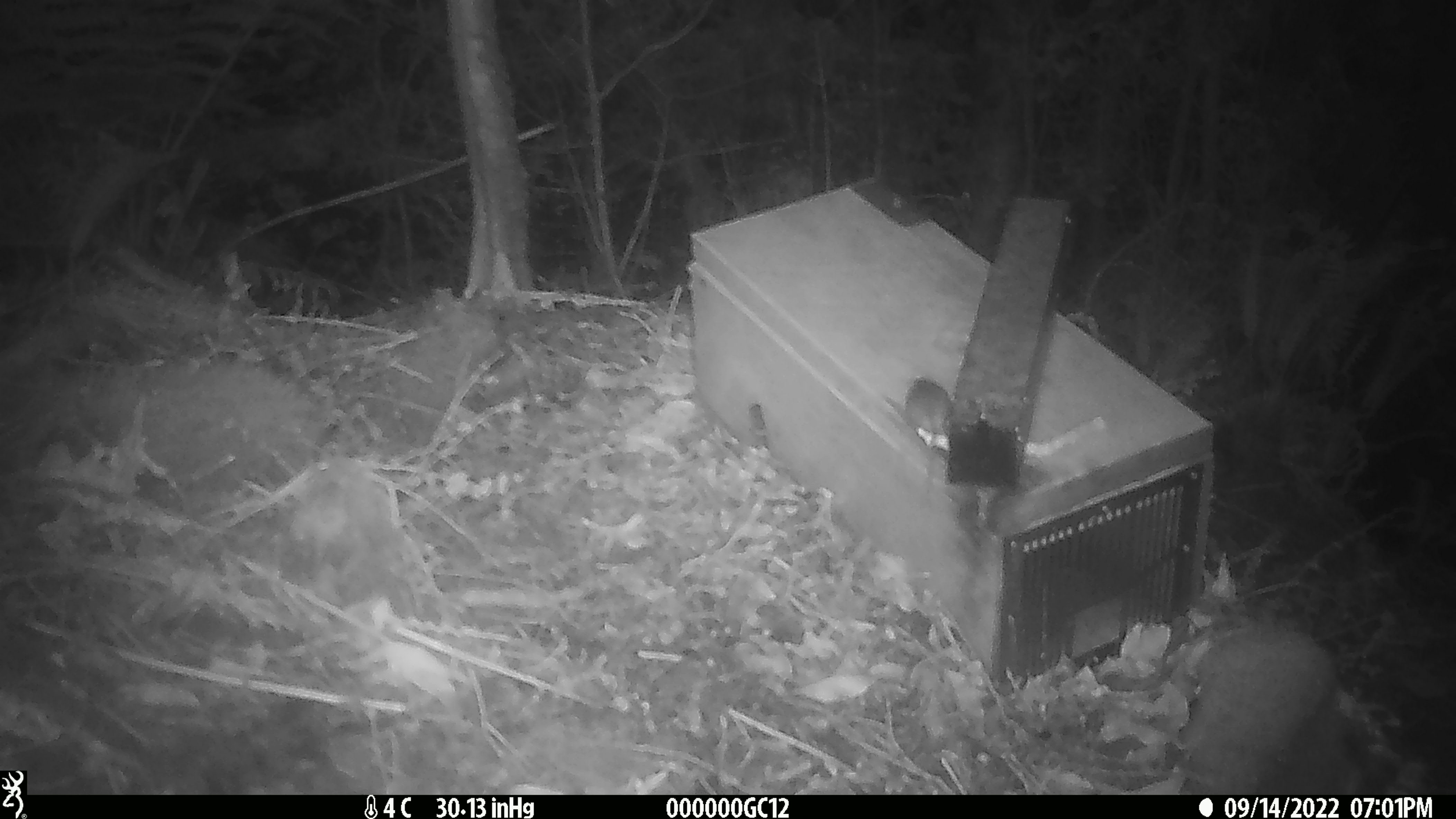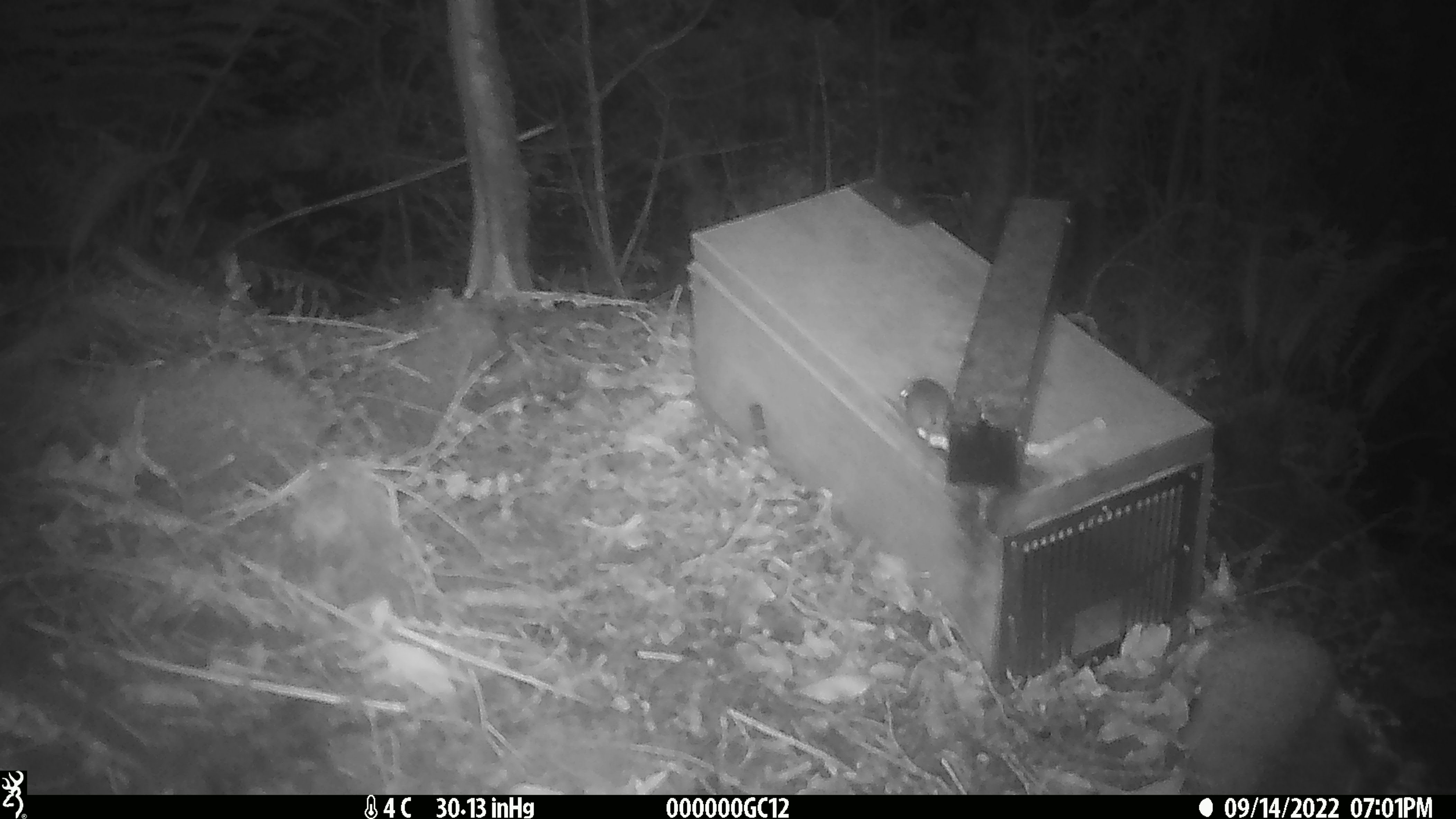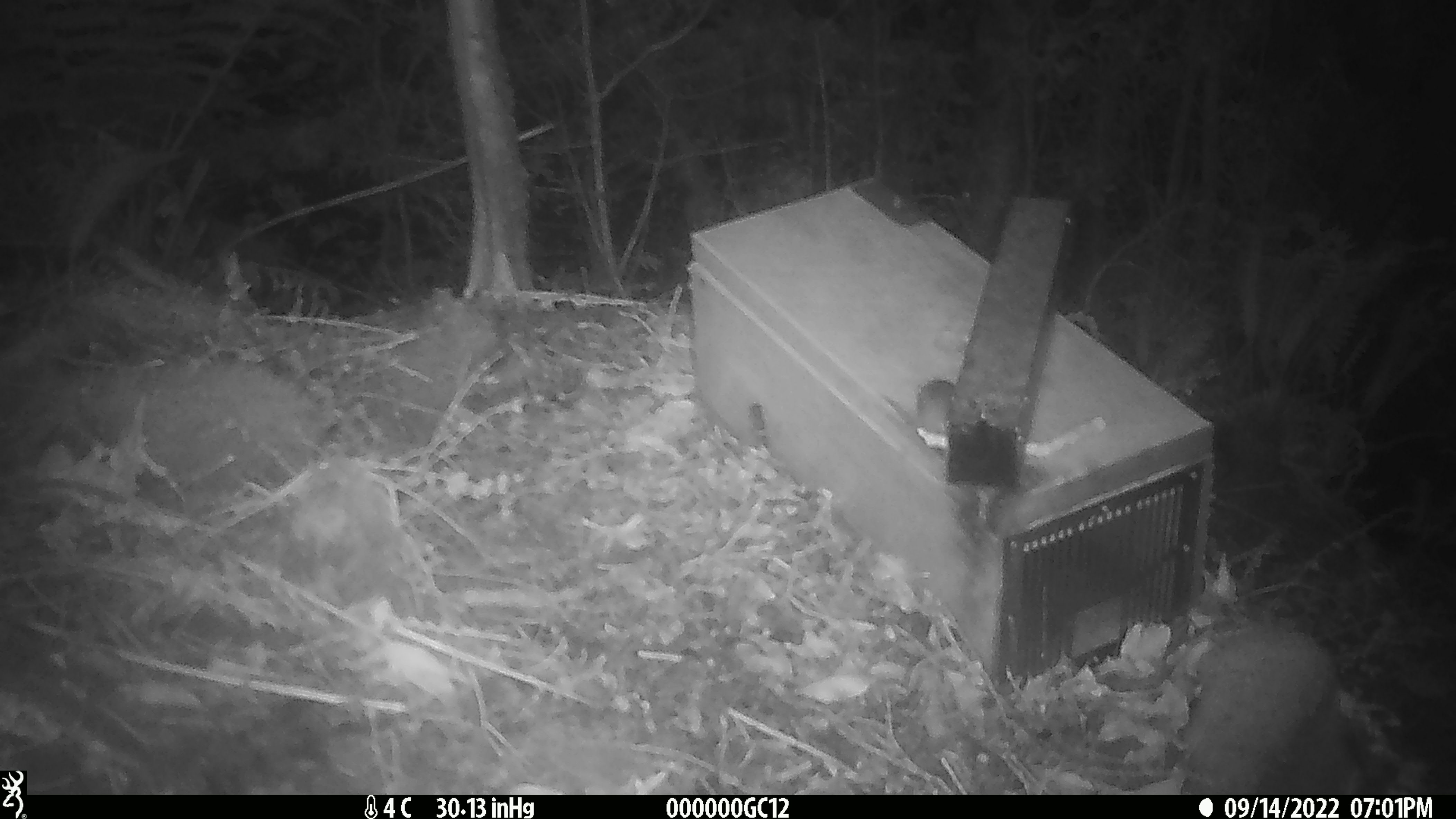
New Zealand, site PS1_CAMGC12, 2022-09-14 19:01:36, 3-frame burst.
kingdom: Animalia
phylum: Chordata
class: Mammalia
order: Rodentia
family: Muridae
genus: Mus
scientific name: Mus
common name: mouse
Mouse (Mus).